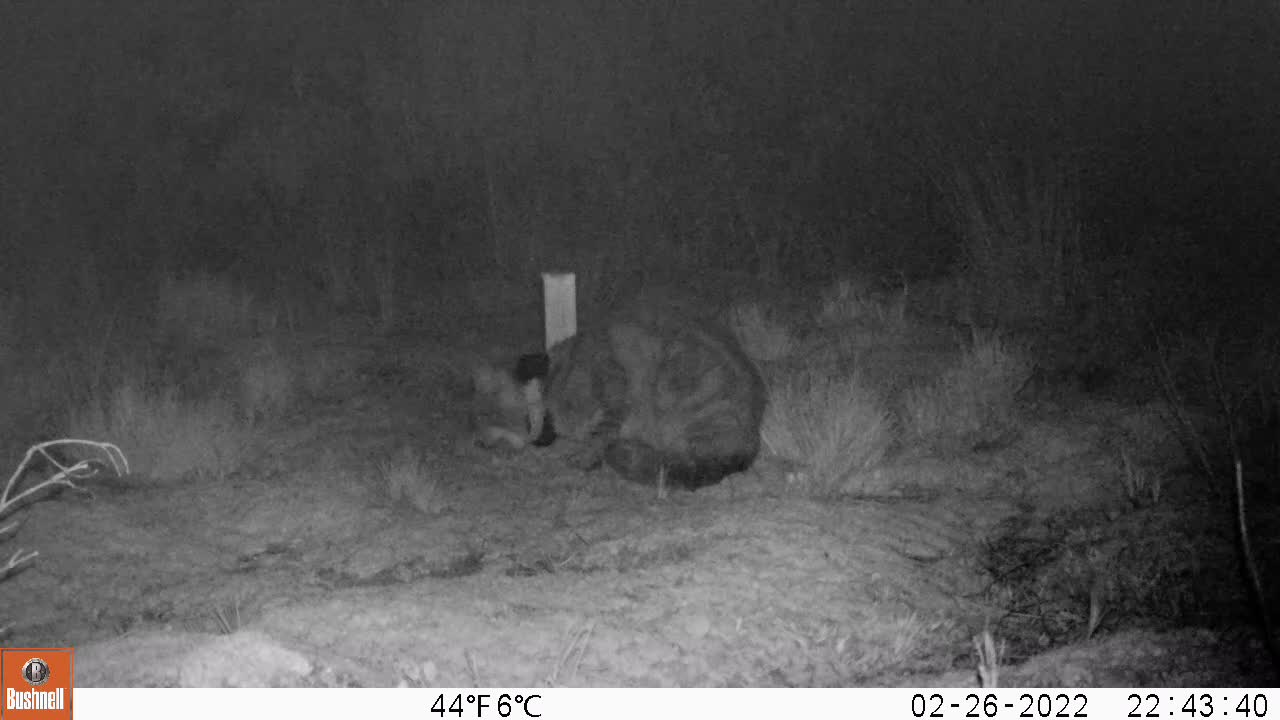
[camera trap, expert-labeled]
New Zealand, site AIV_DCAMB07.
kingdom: Animalia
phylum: Chordata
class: Mammalia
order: Carnivora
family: Felidae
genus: Felis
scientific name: Felis catus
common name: domestic cat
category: cat